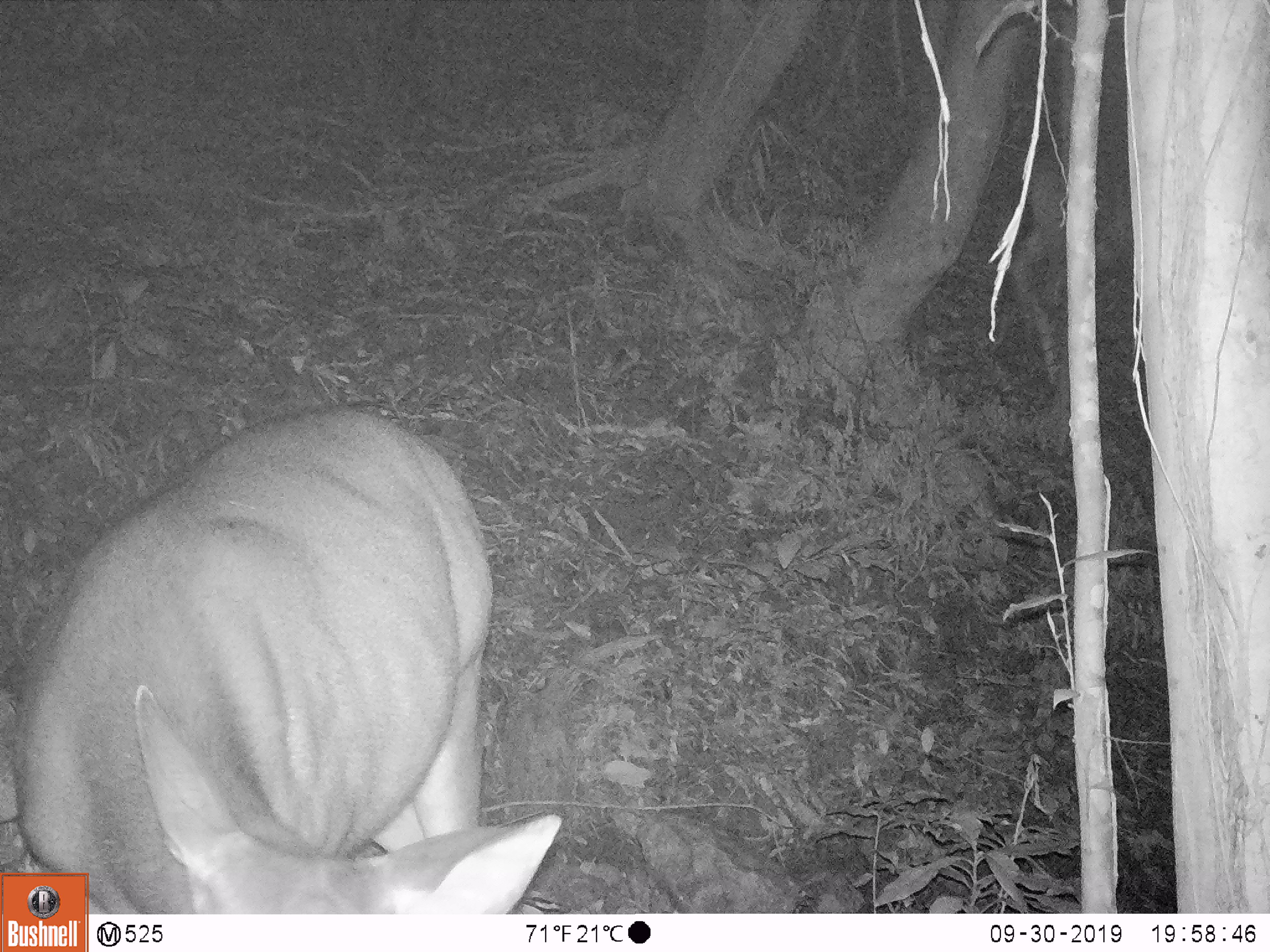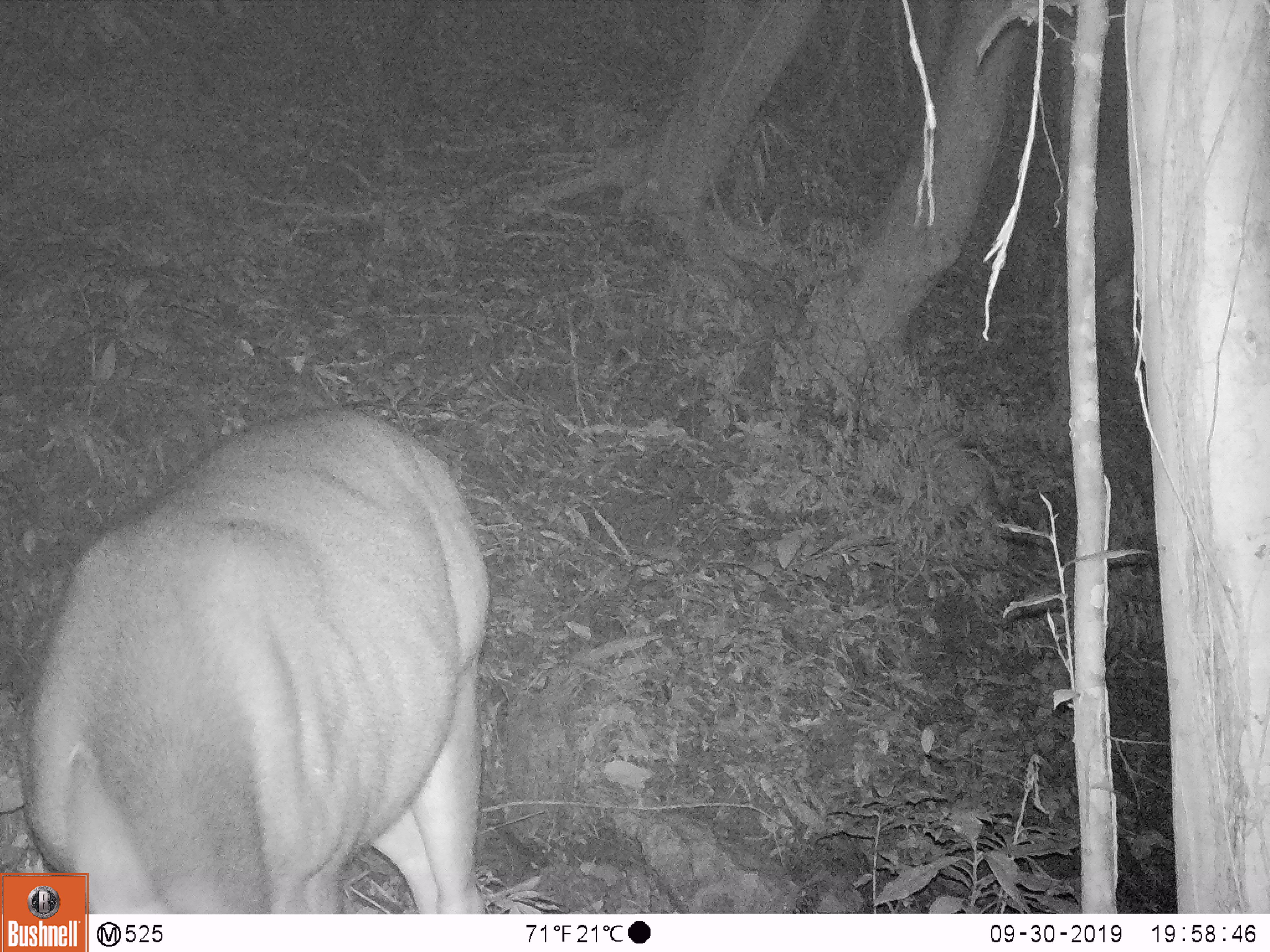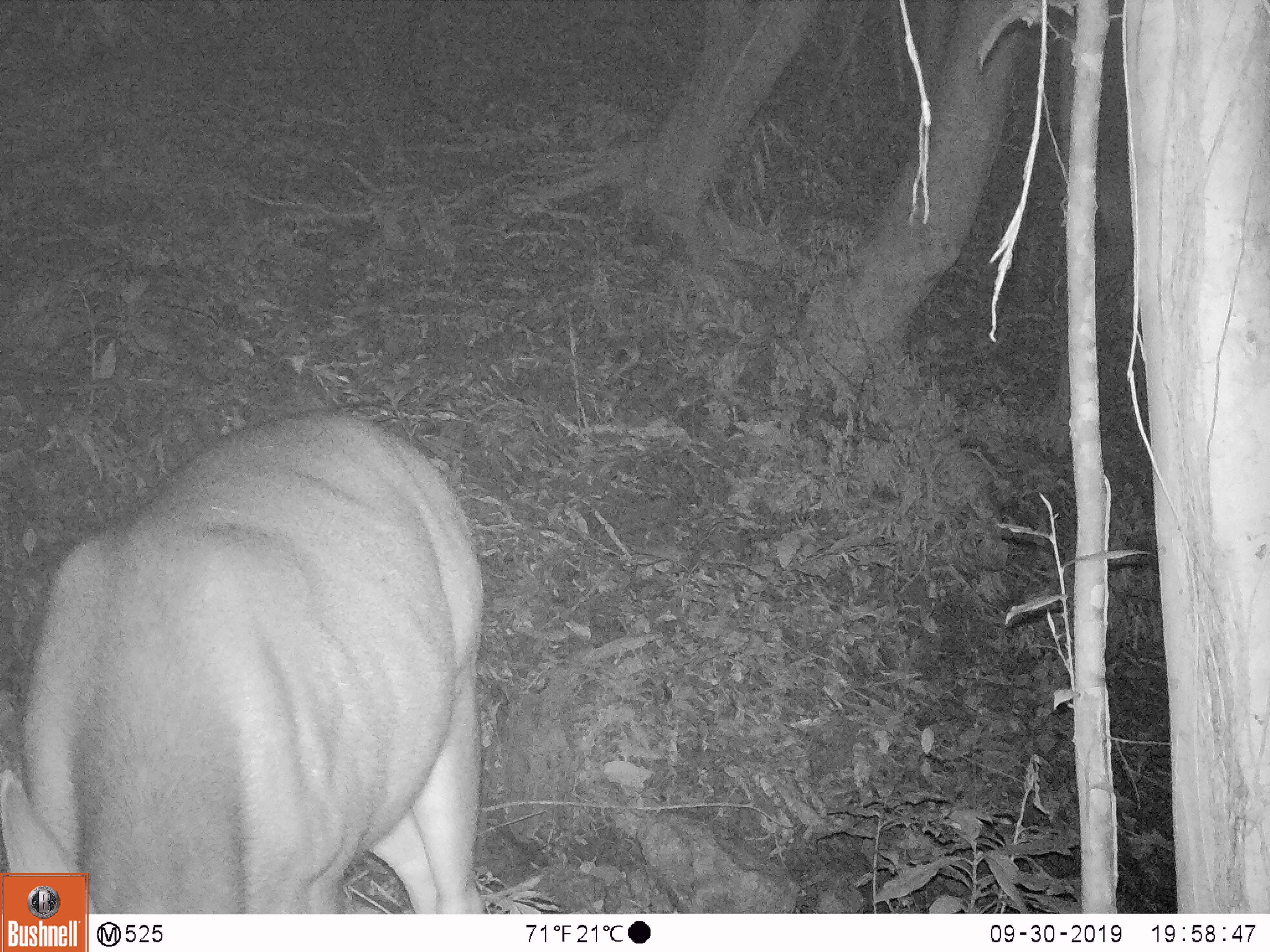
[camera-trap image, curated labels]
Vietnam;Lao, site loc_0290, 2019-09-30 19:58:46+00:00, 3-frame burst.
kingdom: Animalia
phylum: Chordata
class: Mammalia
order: Artiodactyla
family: Cervidae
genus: Rusa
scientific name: Rusa unicolor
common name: sambar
Sambar (Rusa unicolor). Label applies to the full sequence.